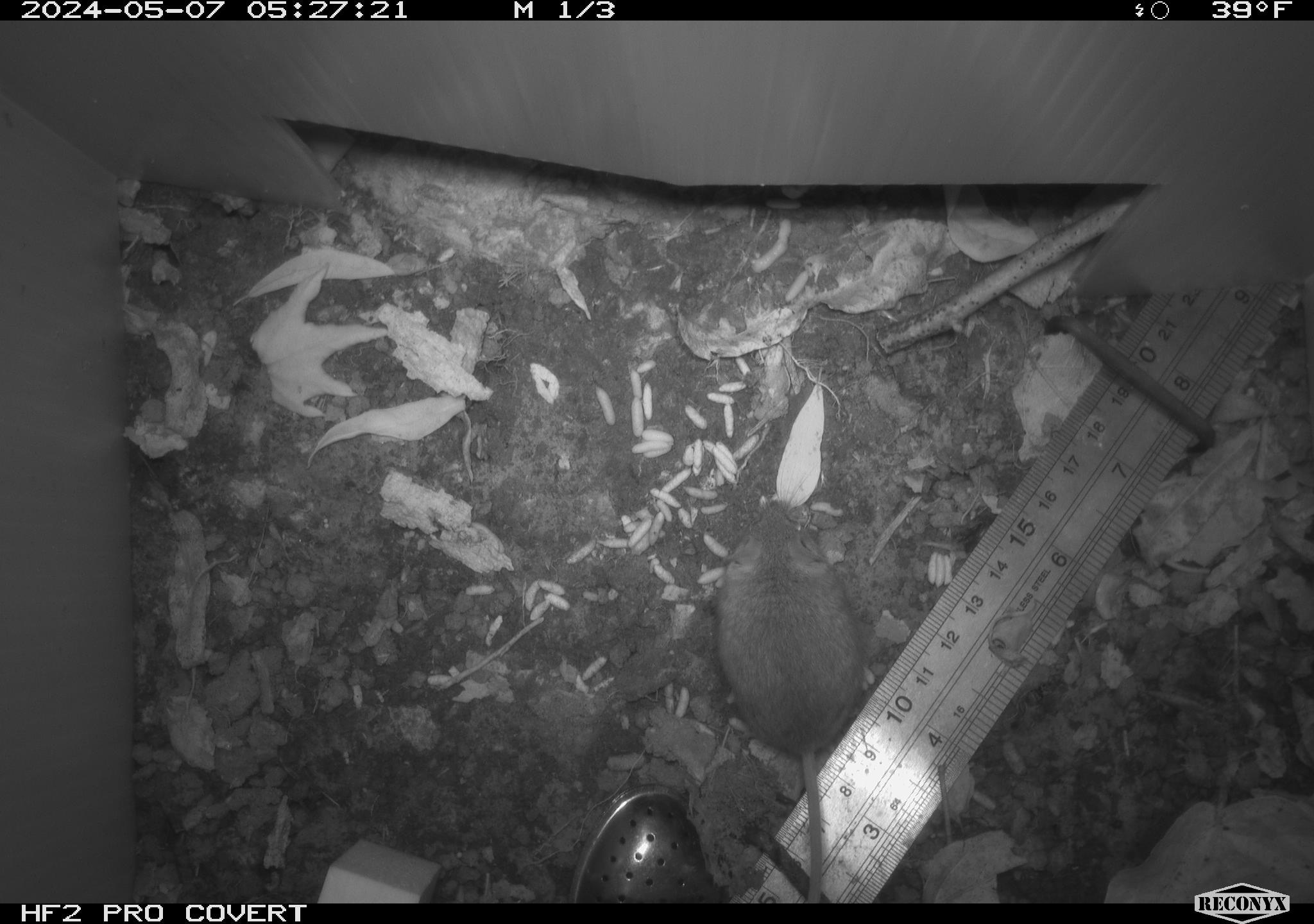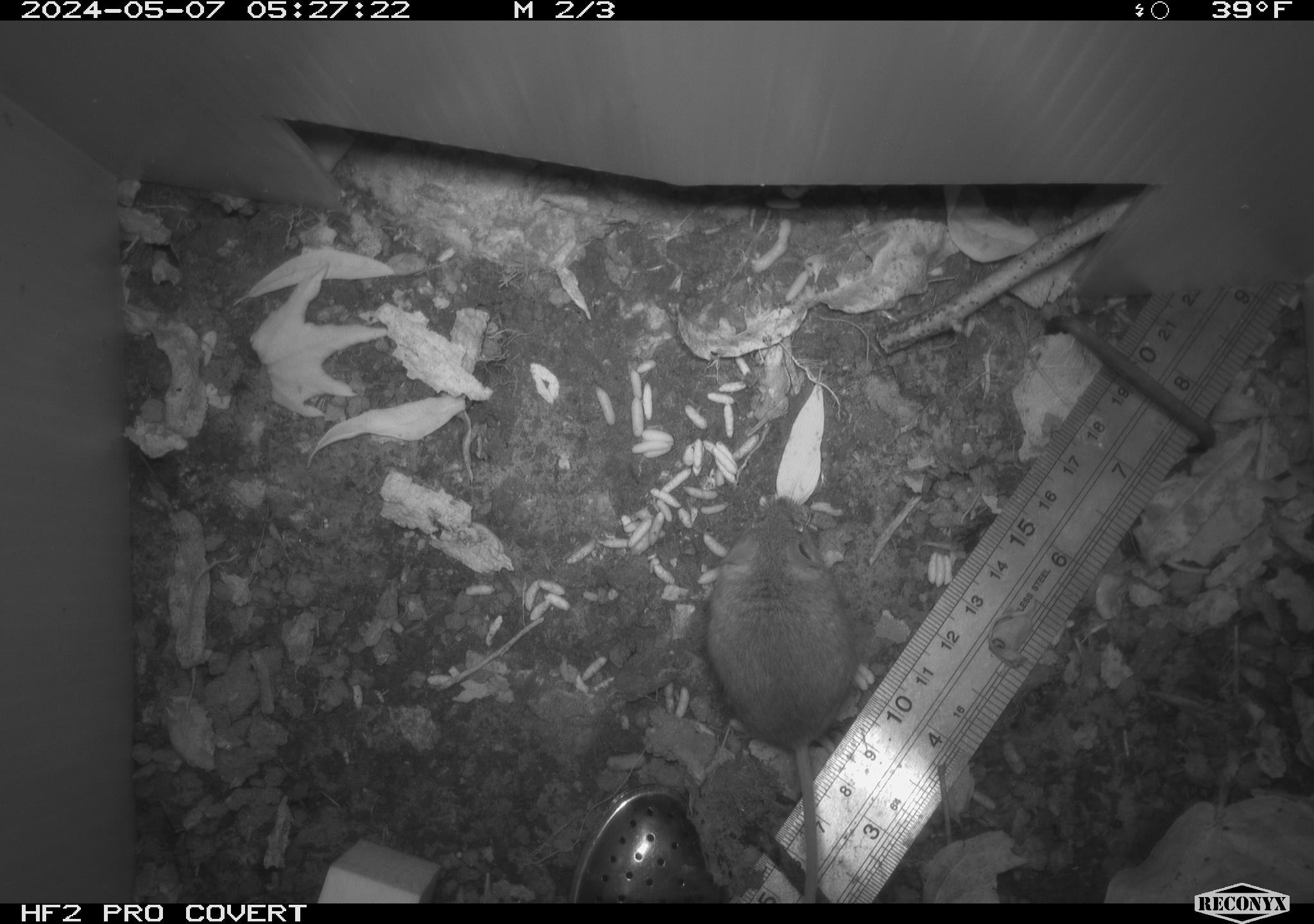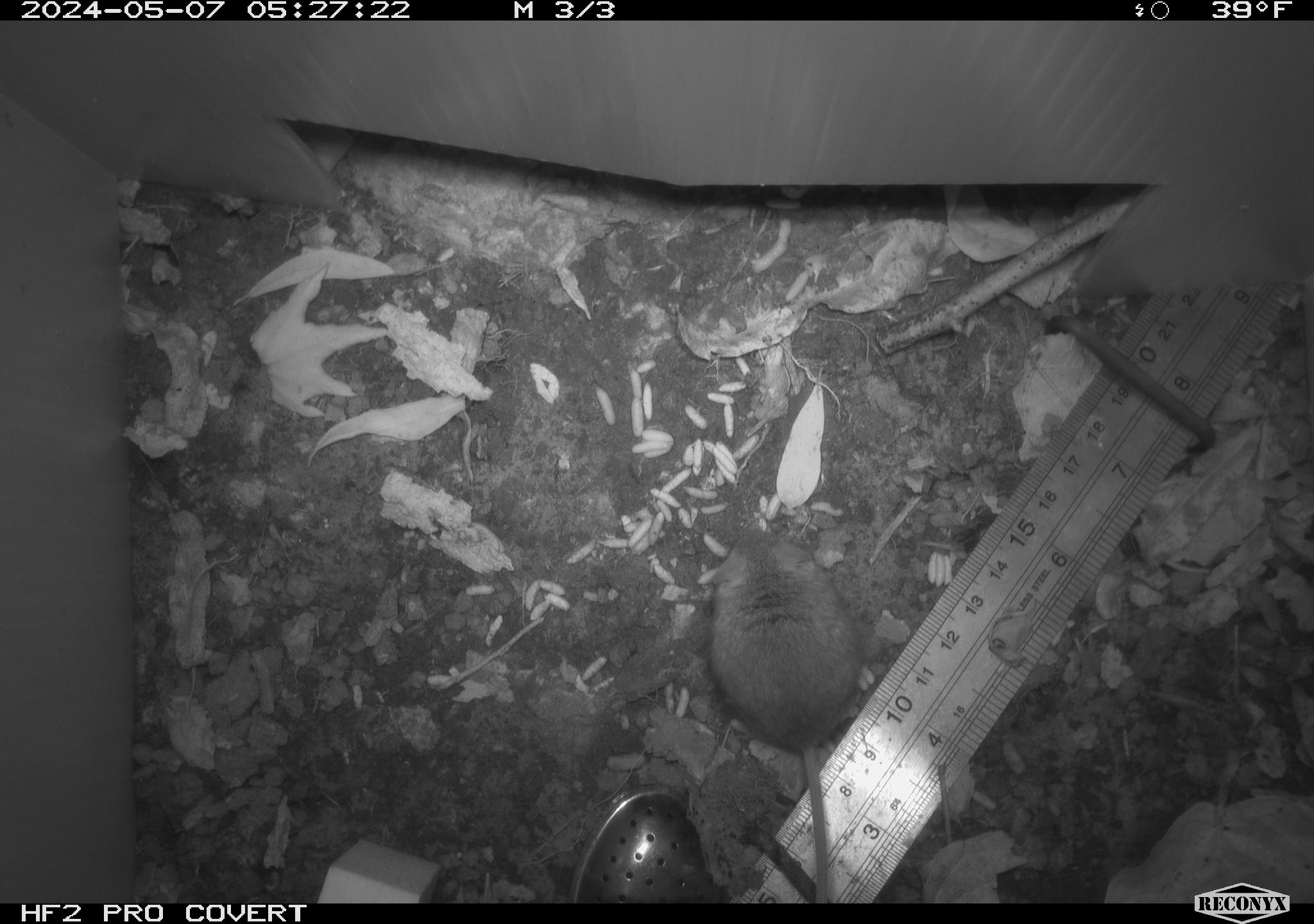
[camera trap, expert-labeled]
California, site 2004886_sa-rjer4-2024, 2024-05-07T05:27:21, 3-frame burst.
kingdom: Animalia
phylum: Chordata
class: Mammalia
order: Rodentia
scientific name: Rodentia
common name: mouse species